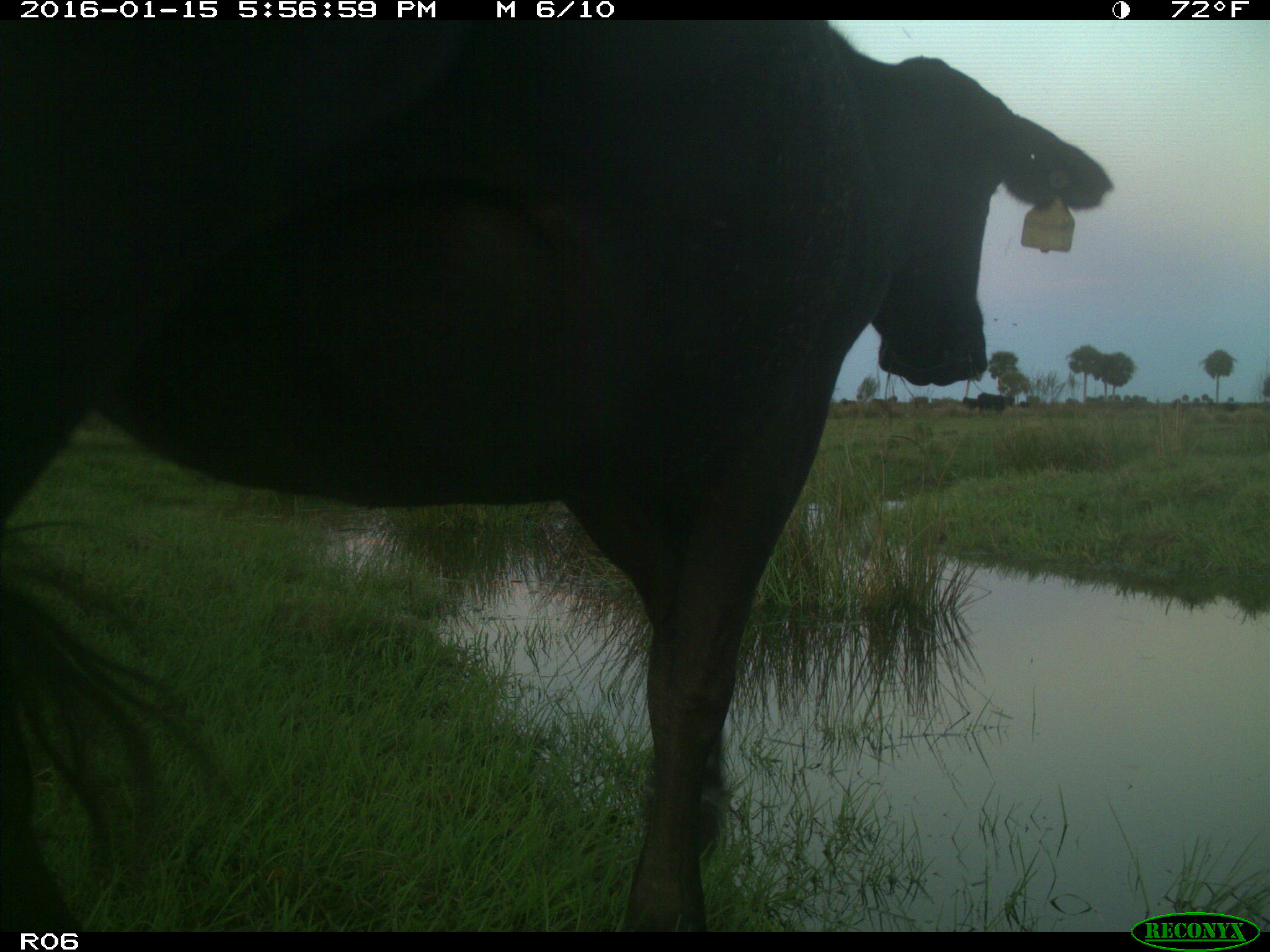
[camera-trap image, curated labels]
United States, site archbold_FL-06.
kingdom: Animalia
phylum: Chordata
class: Mammalia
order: Artiodactyla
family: Bovidae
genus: Bos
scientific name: Bos taurus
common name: domestic cow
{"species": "Bos taurus (domestic cow)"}